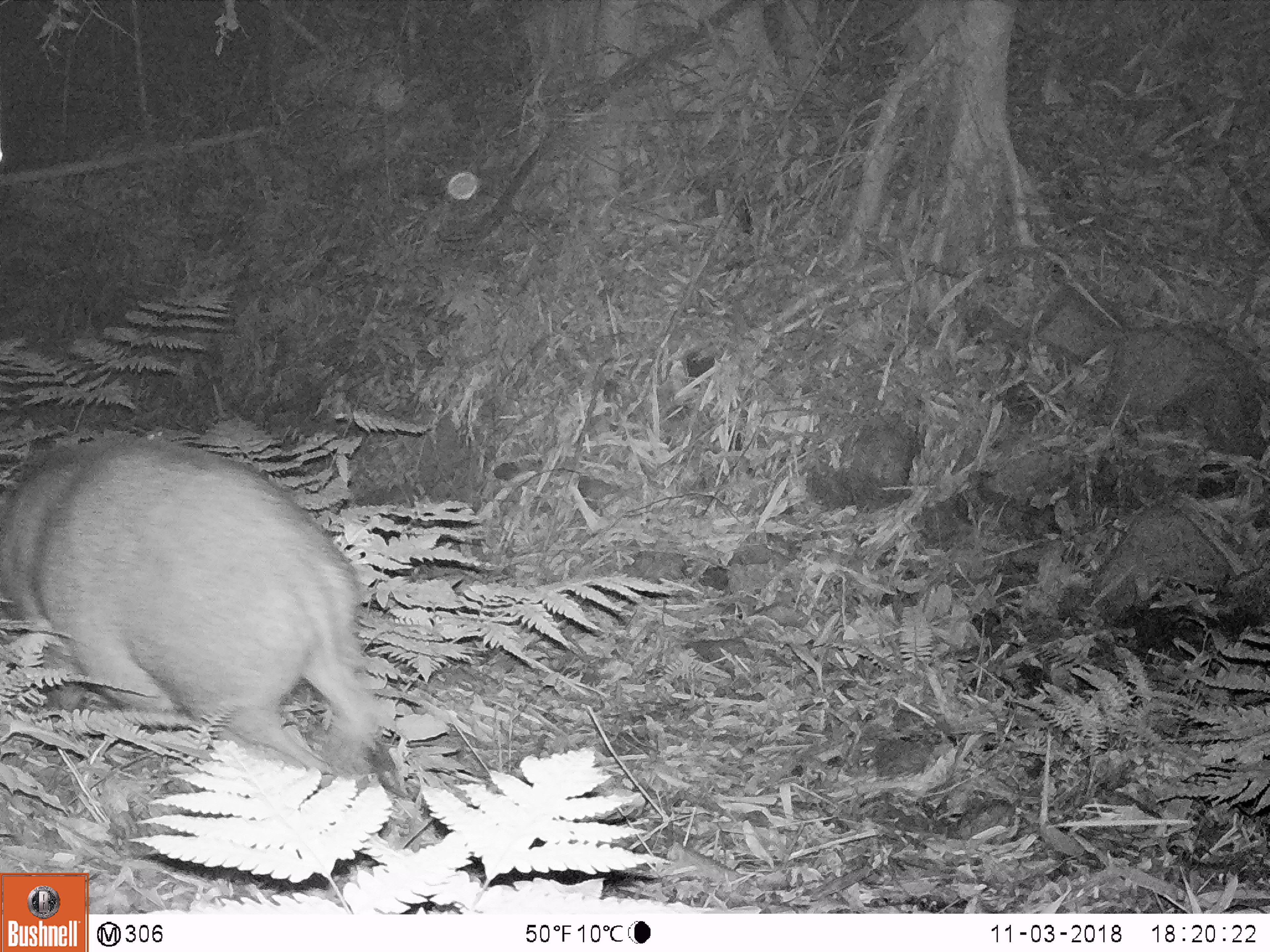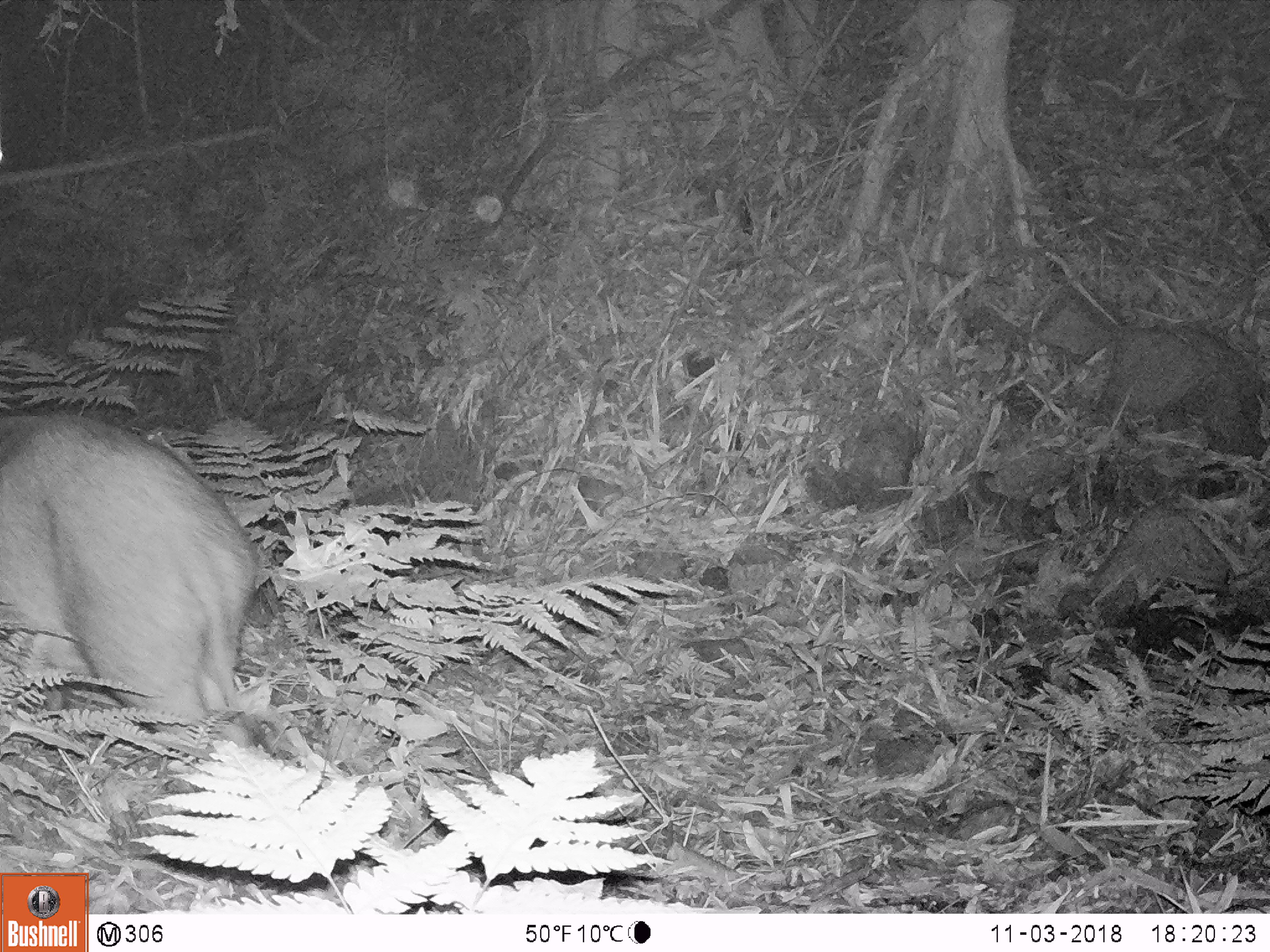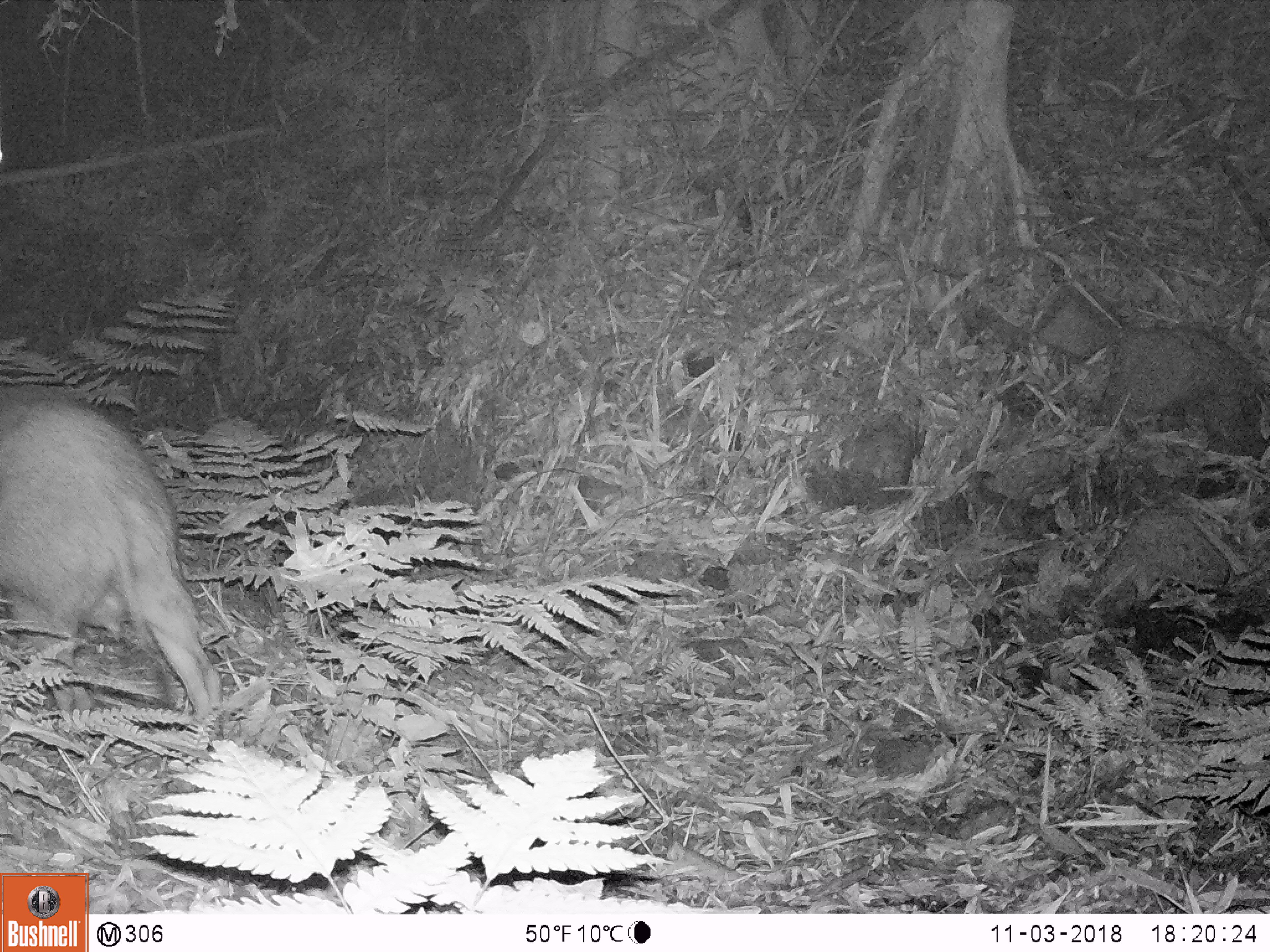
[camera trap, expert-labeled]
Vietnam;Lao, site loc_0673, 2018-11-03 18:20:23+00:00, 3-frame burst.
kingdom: Animalia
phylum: Chordata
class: Mammalia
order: Artiodactyla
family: Suidae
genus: Sus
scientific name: Sus scrofa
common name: eurasian wild pig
Eurasian wild pig (Sus scrofa). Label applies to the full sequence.